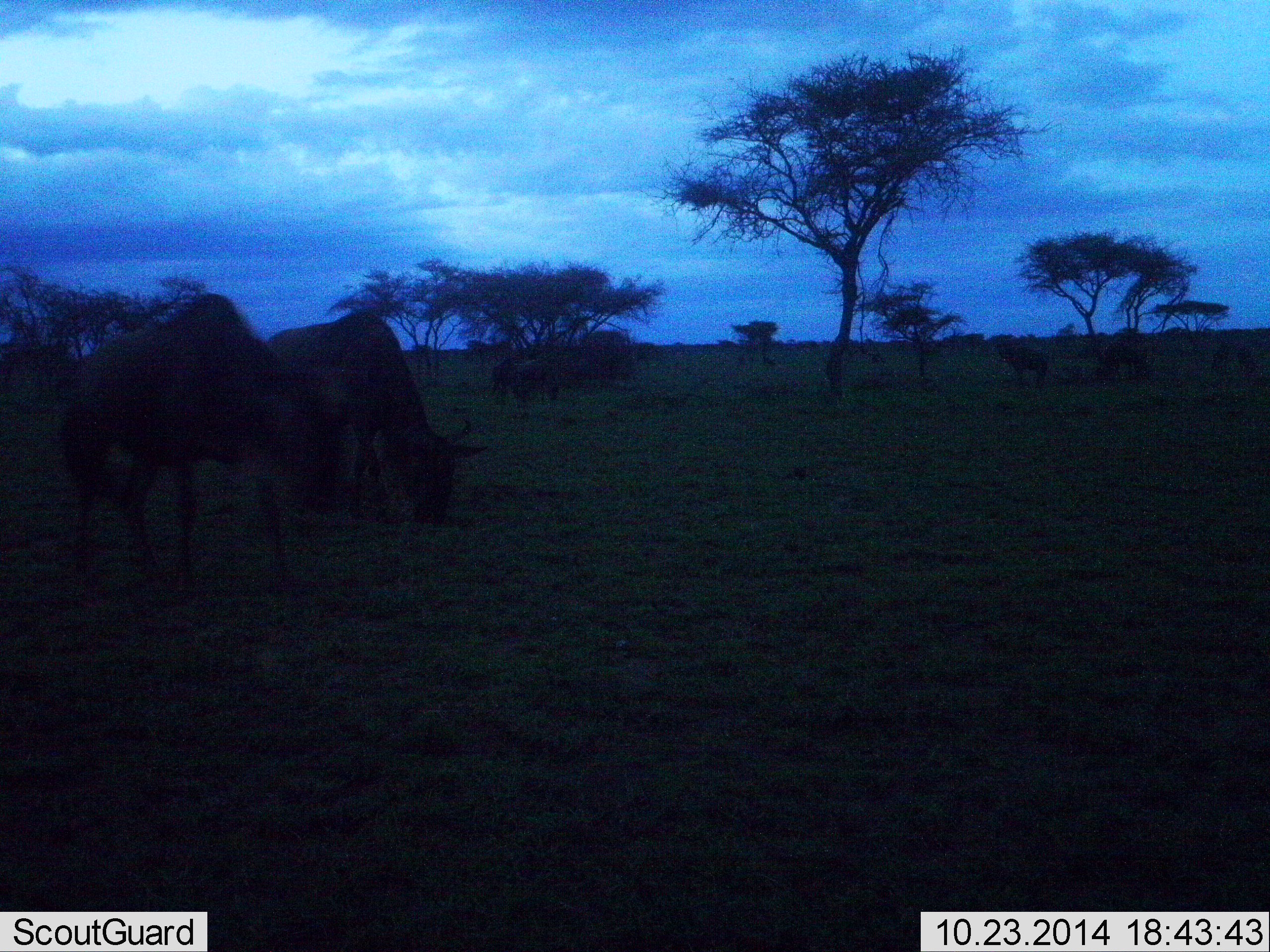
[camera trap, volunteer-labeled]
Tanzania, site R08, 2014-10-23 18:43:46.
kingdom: Animalia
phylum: Chordata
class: Mammalia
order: Artiodactyla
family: Bovidae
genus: Connochaetes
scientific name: Connochaetes taurinus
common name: blue wildebeest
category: wildebeest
Wildebeest (blue wildebeest) (Connochaetes taurinus), count 2. Behavior (volunteer vote fractions): standing 60%, resting 0%, moving 10%, interacting 0%. Young present (vote fraction): 0%. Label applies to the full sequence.